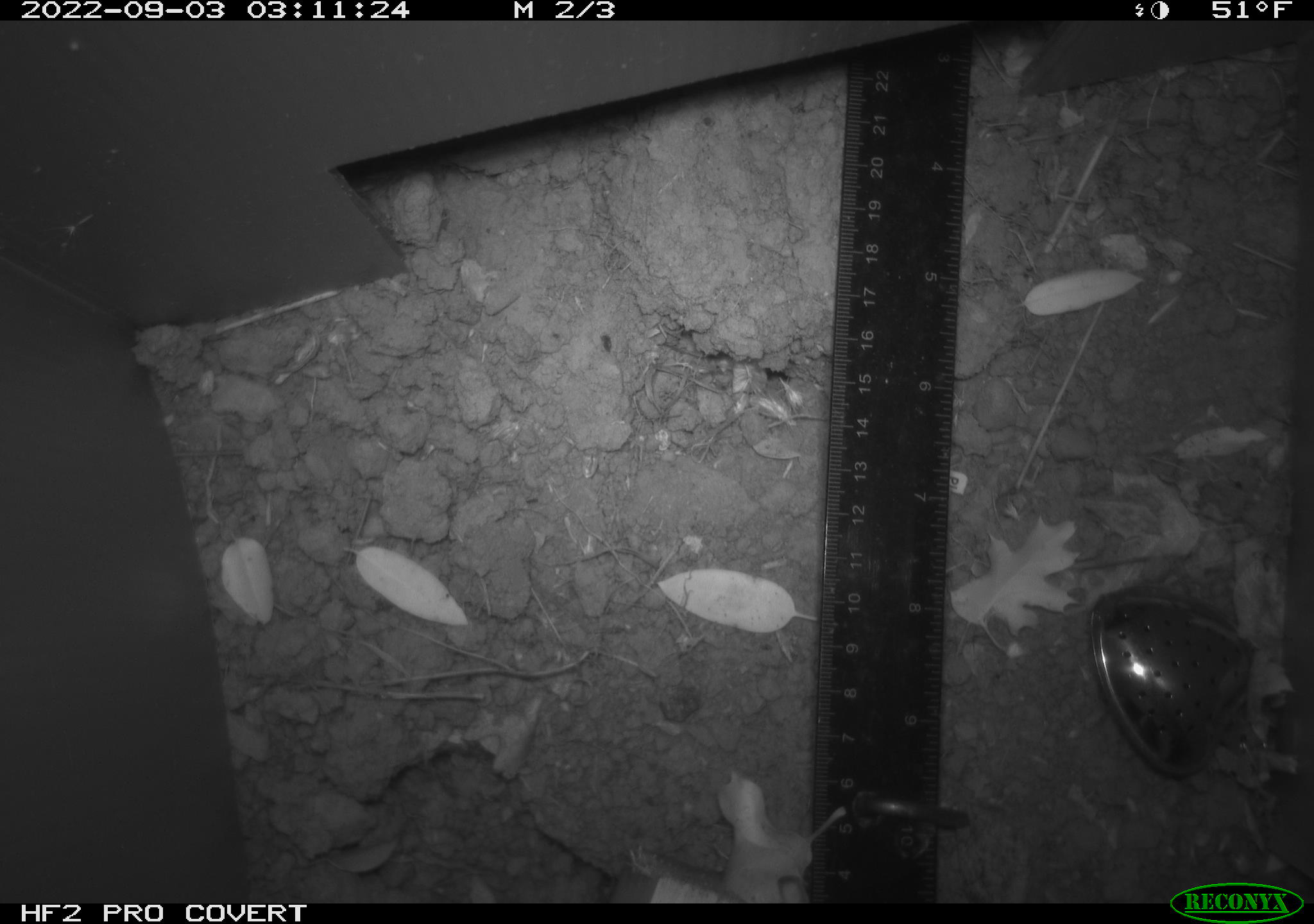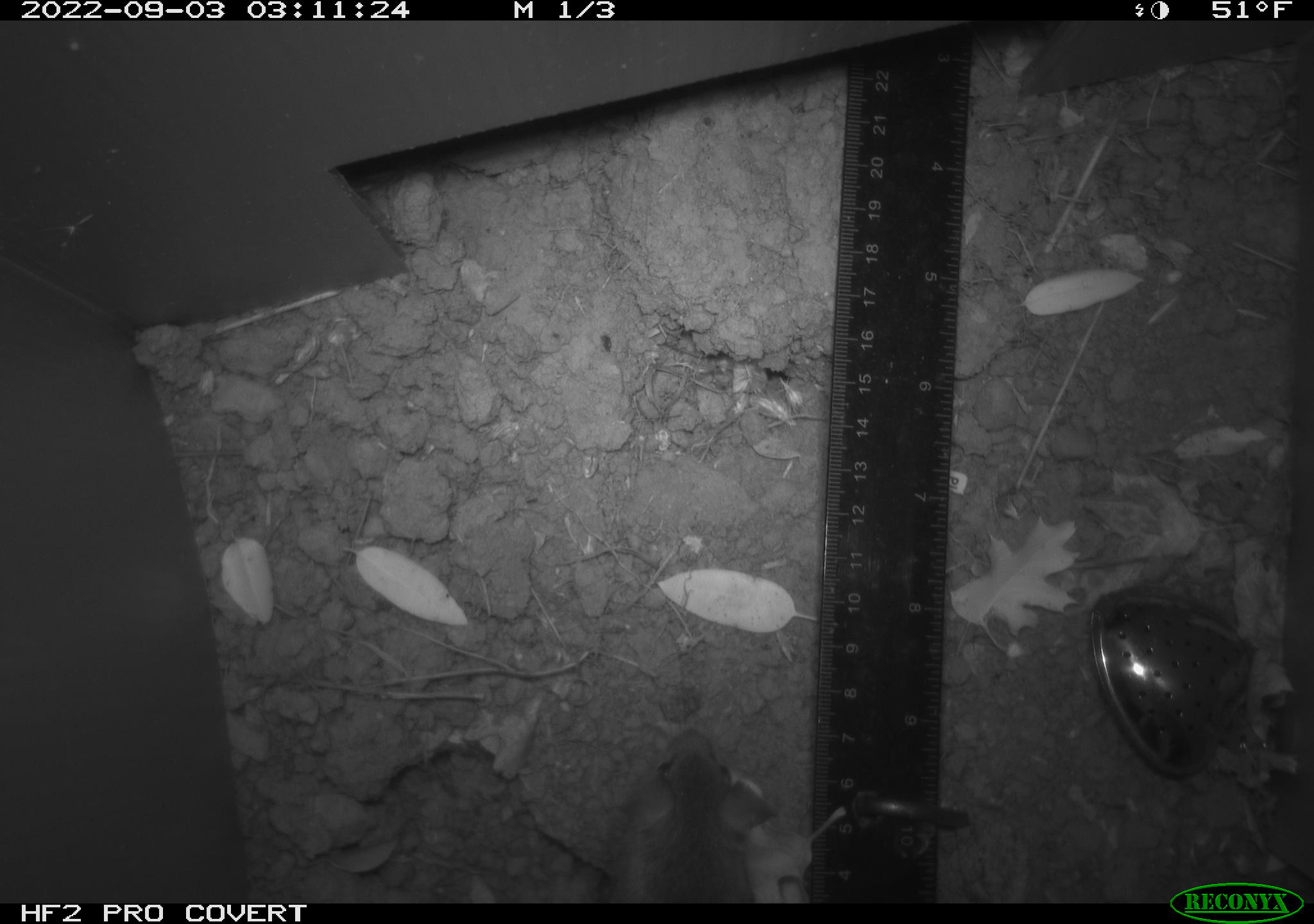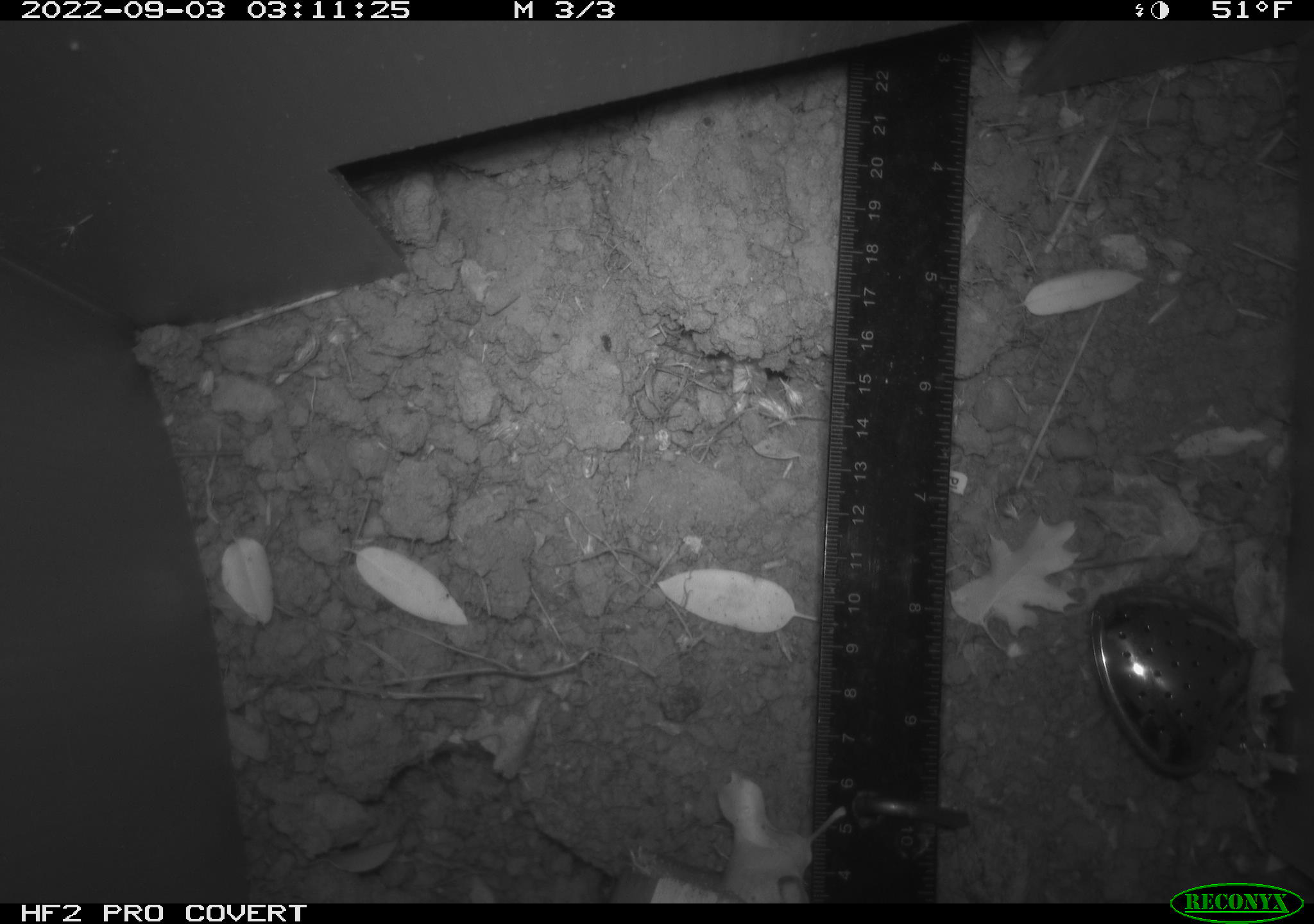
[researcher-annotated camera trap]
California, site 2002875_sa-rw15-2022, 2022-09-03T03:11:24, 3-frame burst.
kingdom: Animalia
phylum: Chordata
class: Mammalia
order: Rodentia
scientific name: Rodentia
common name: rodent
Rodent (Rodentia).